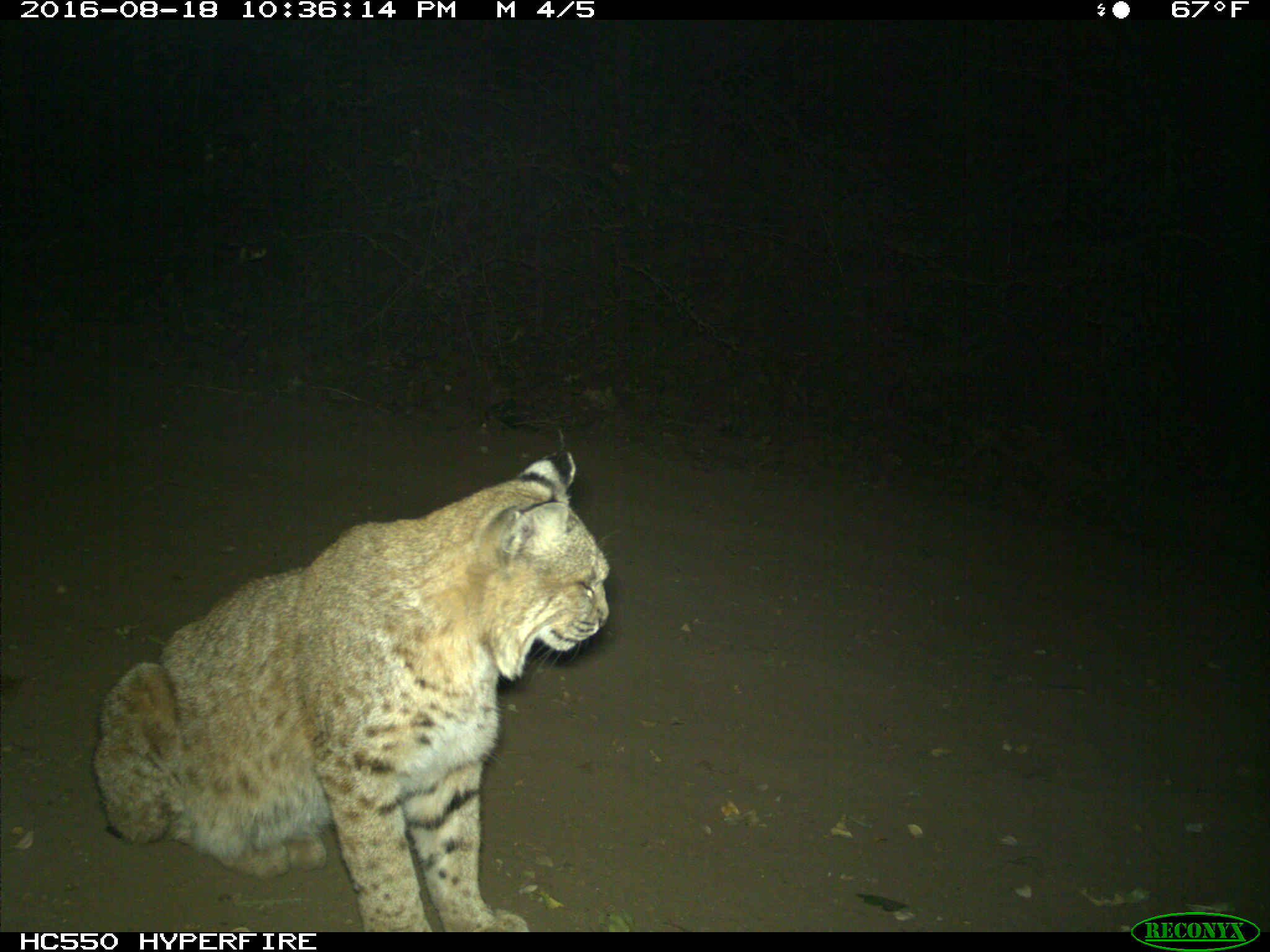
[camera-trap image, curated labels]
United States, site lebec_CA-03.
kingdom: Animalia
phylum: Chordata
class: Mammalia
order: Carnivora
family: Felidae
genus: Lynx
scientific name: Lynx rufus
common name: bobcat